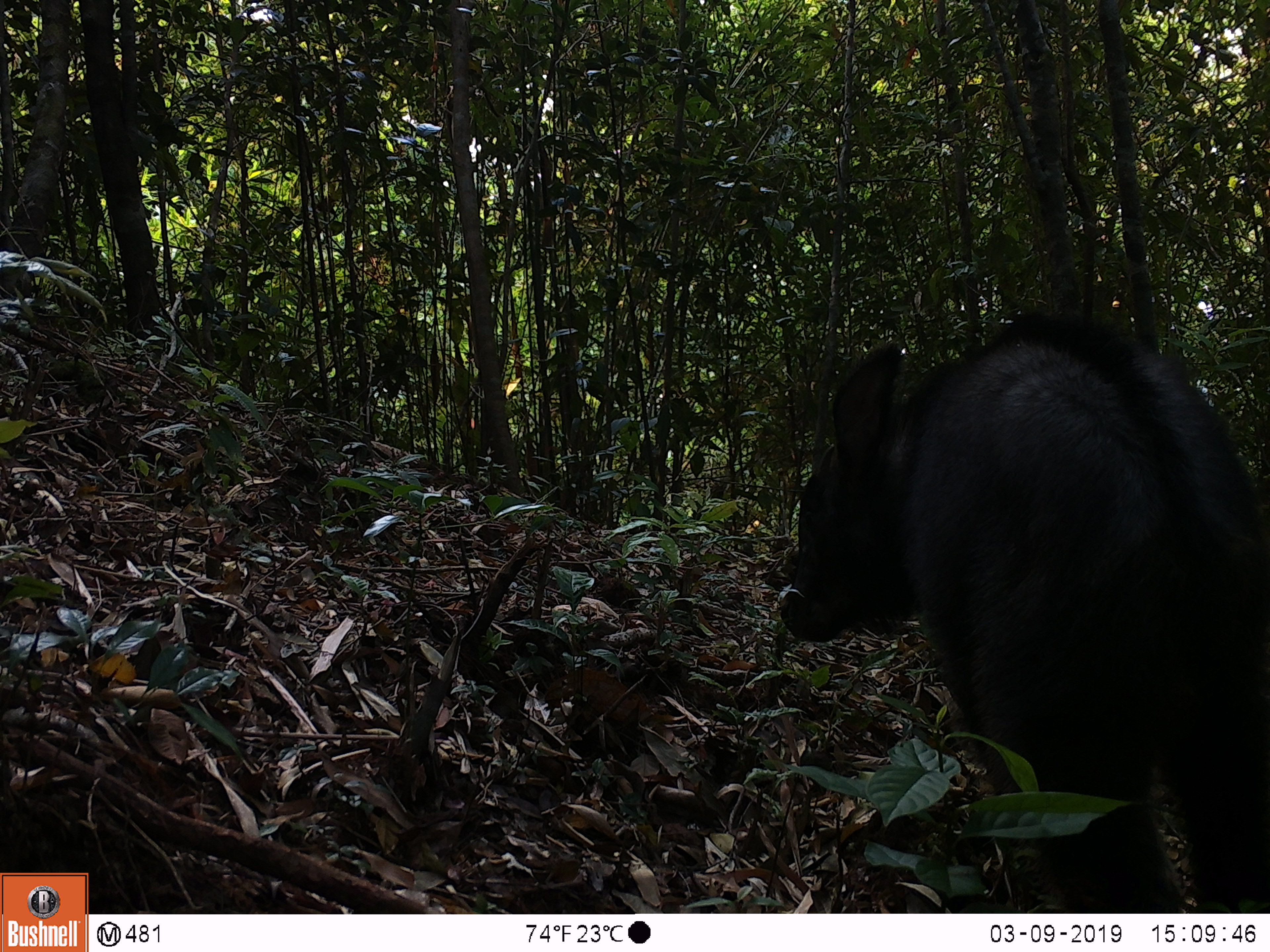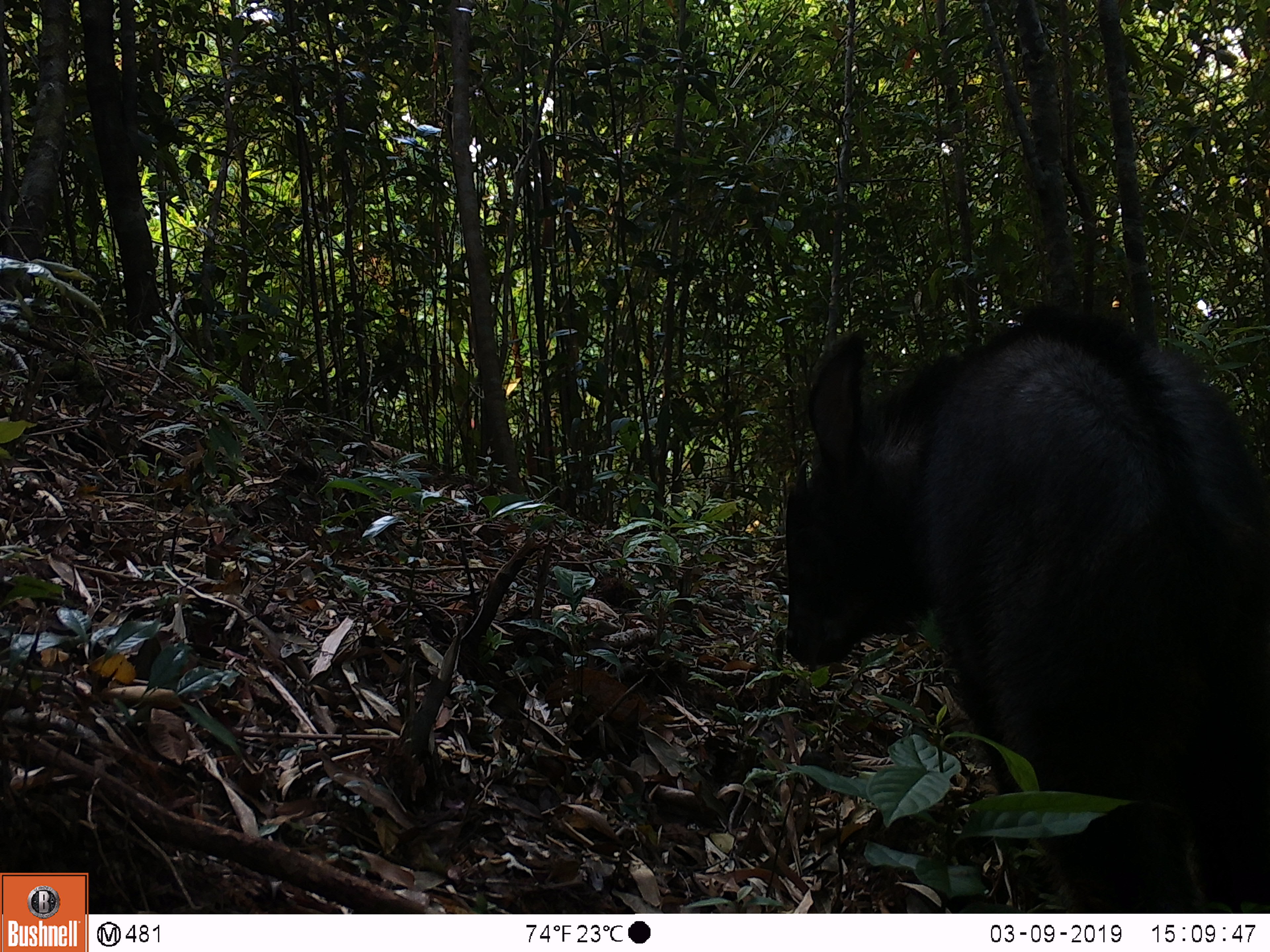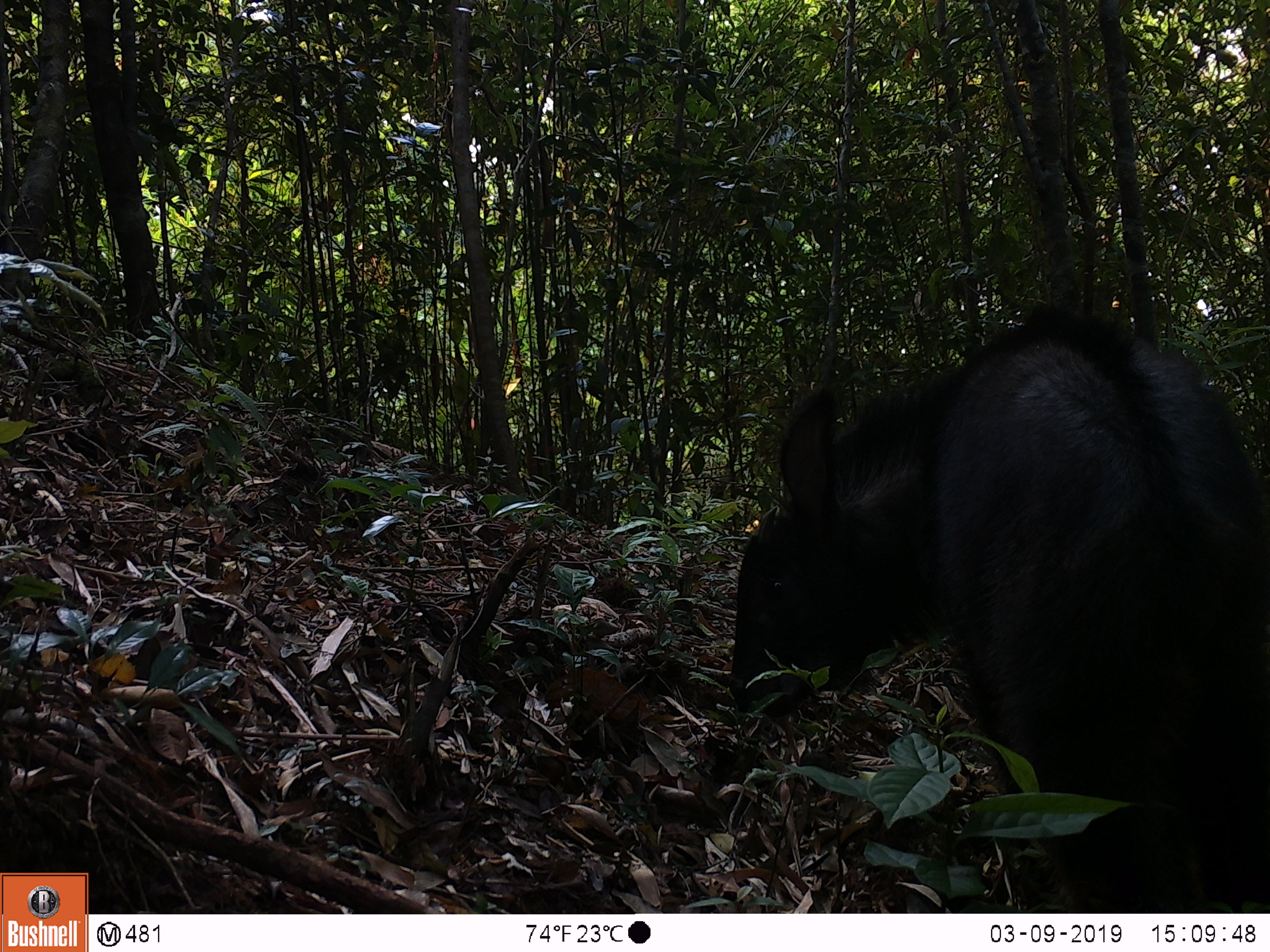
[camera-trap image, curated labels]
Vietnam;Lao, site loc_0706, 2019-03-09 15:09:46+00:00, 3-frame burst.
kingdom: Animalia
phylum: Chordata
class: Mammalia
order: Artiodactyla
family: Bovidae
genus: Capricornis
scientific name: Capricornis sumatraensis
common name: chinese serow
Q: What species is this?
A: Chinese serow (Capricornis sumatraensis).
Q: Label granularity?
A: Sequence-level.